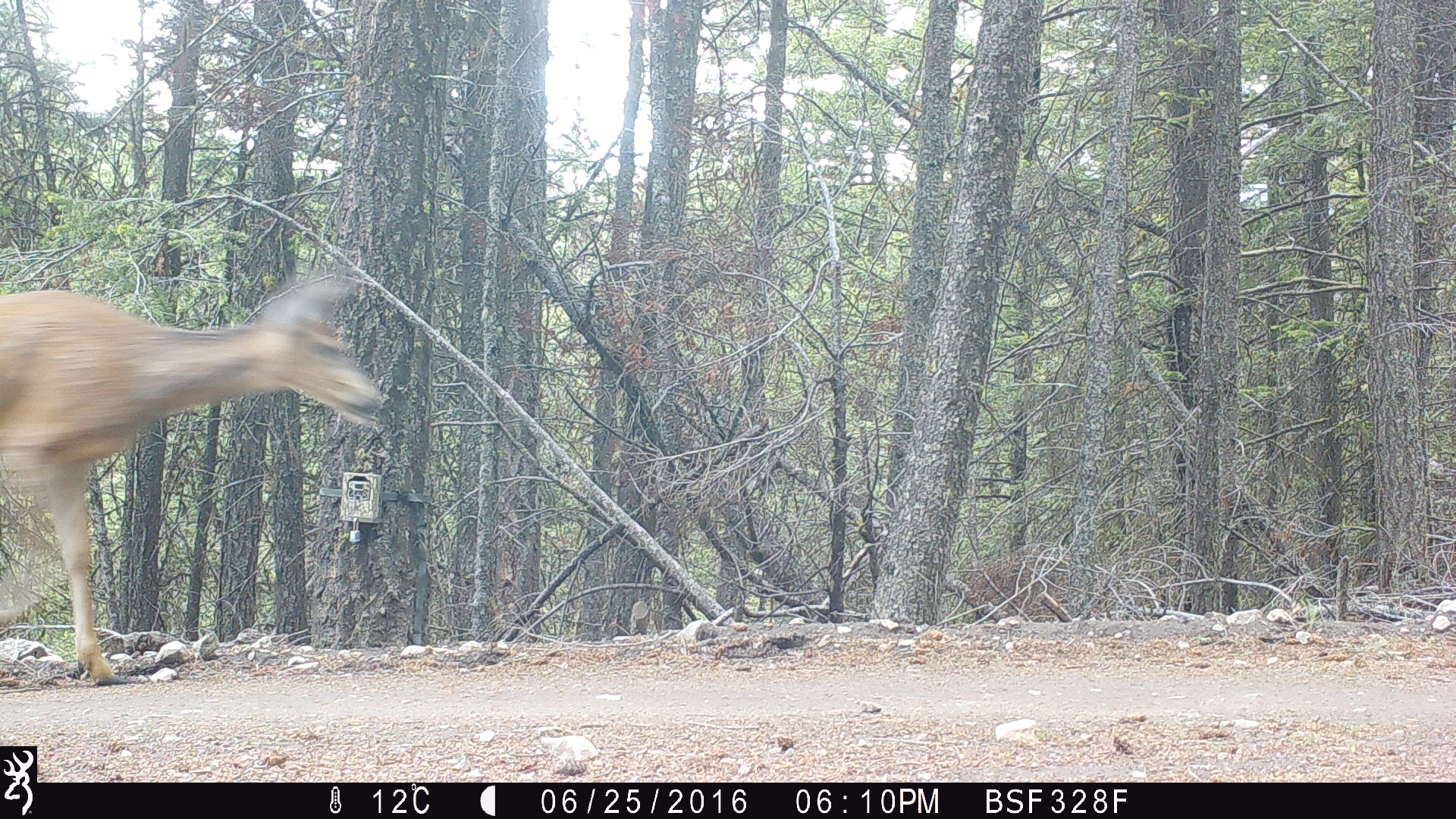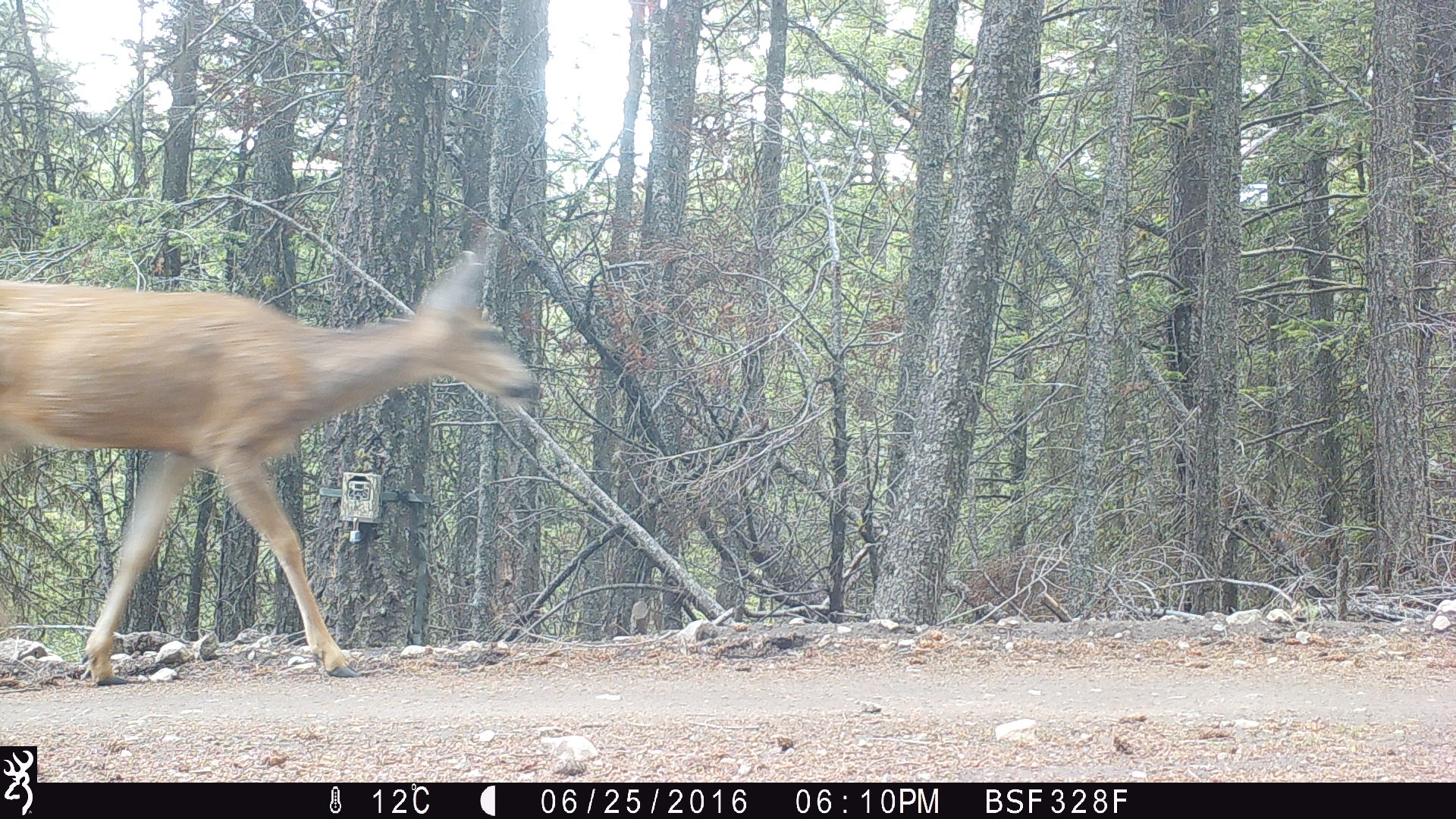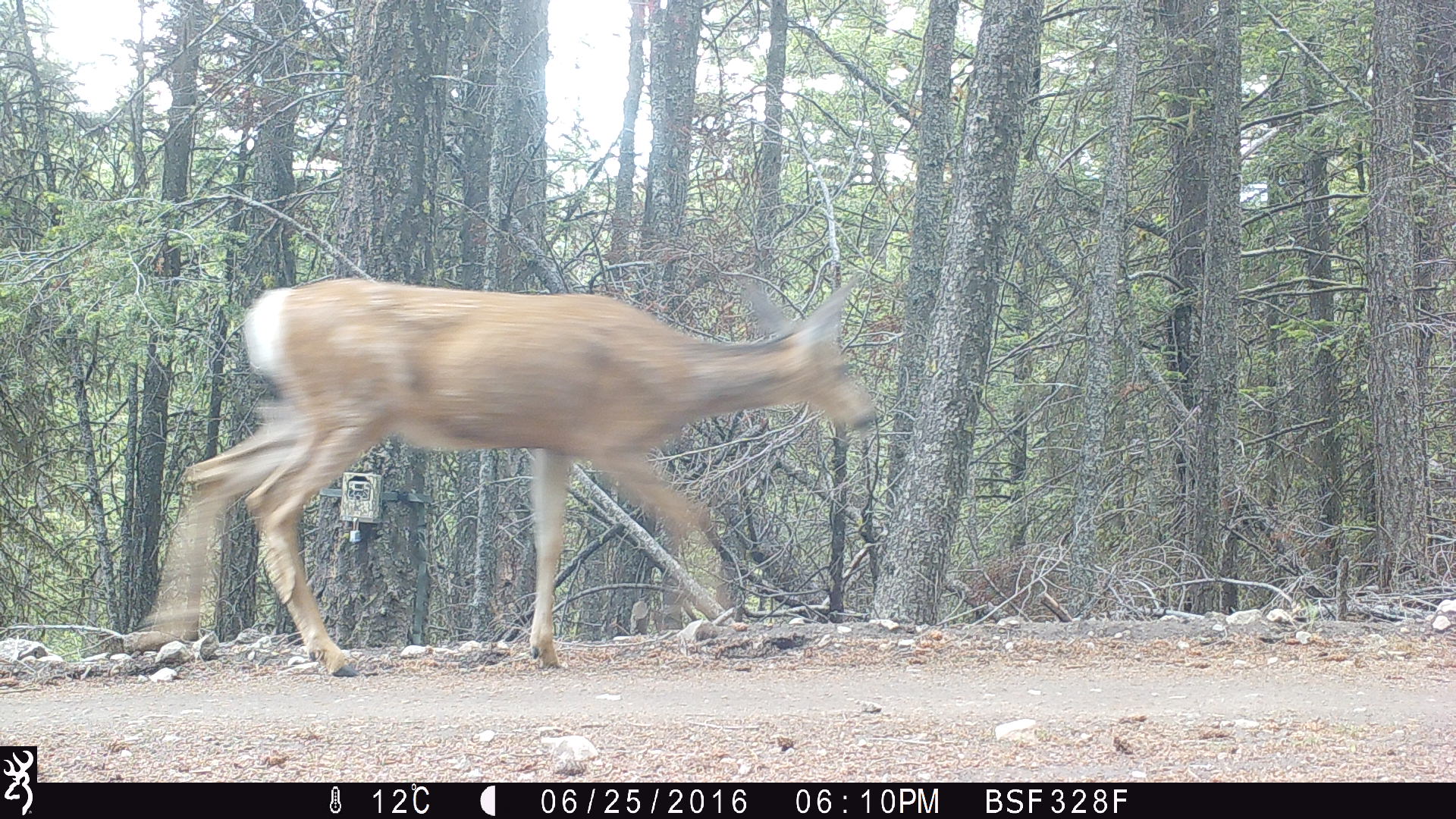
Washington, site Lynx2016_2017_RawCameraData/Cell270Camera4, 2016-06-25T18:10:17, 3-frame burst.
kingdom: Animalia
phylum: Chordata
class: Mammalia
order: Artiodactyla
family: Cervidae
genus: Odocoileus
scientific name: Odocoileus hemionus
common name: mule deer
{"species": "Odocoileus hemionus (mule deer)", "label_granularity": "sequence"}